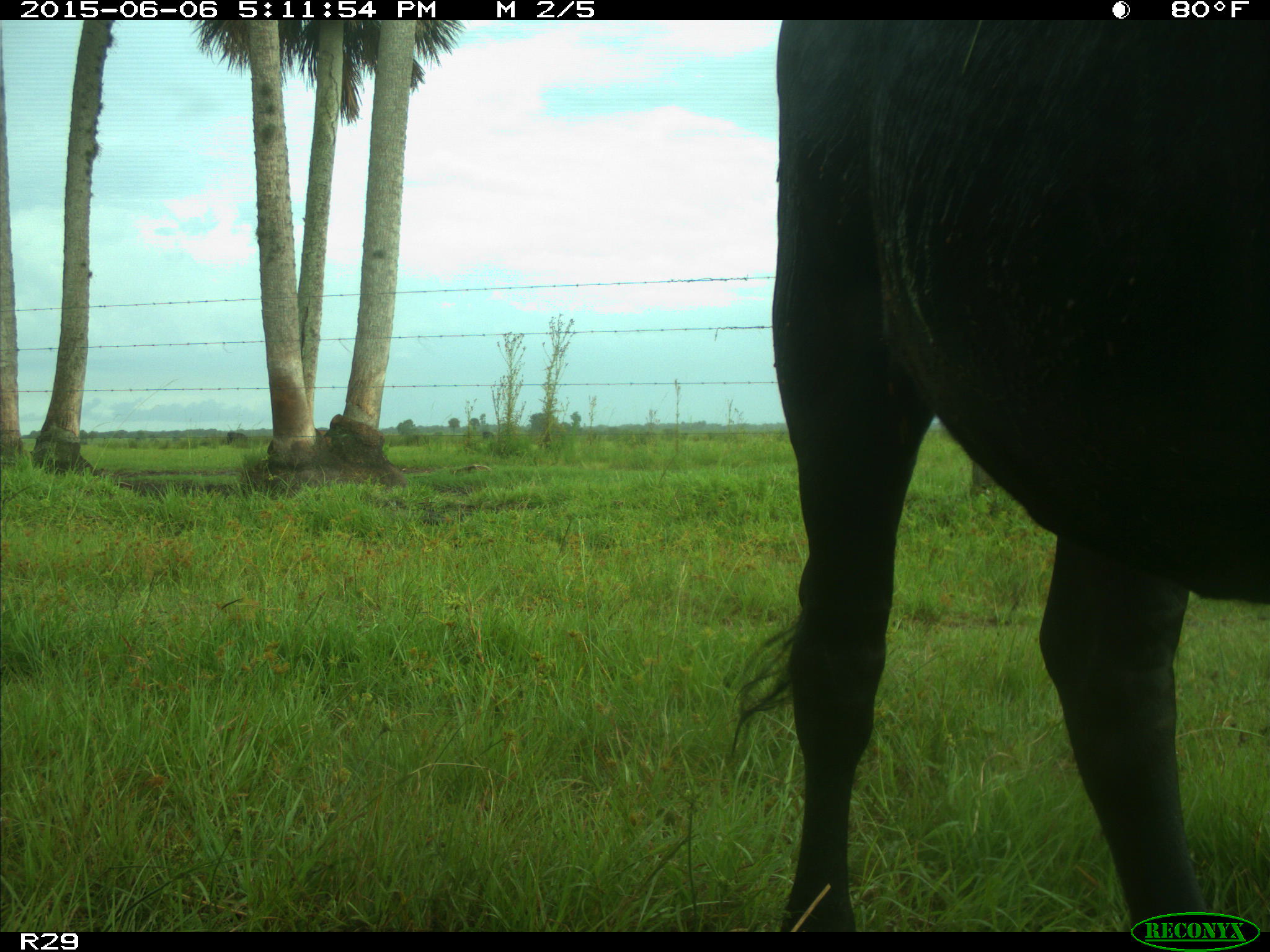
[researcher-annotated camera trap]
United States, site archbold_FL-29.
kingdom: Animalia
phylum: Chordata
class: Mammalia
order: Artiodactyla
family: Bovidae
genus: Bos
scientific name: Bos taurus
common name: domestic cow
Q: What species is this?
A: Bos taurus (domestic cow).